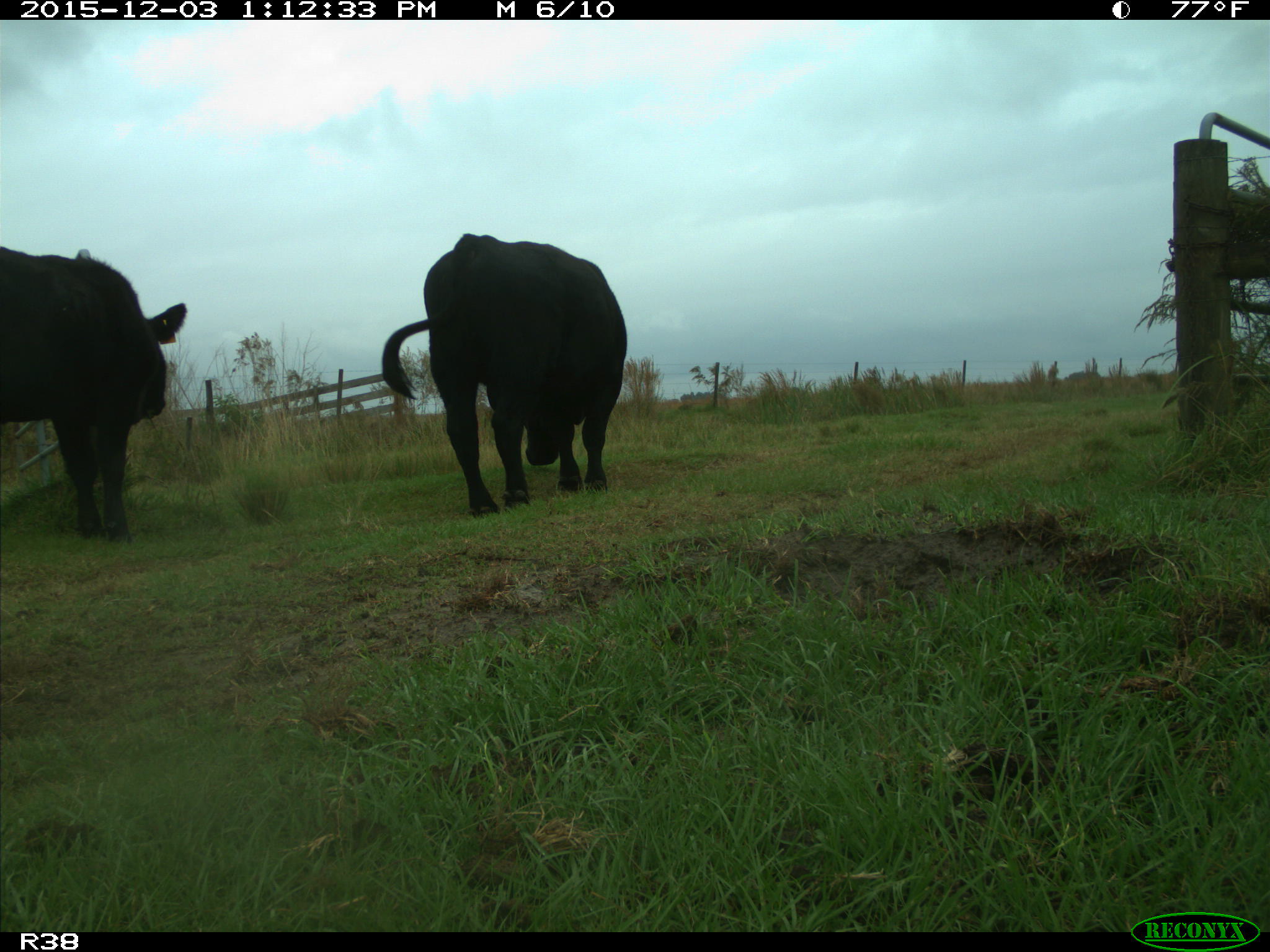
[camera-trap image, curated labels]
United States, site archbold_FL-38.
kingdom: Animalia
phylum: Chordata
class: Mammalia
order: Artiodactyla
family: Bovidae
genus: Bos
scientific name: Bos taurus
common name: domestic cow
Bos taurus (domestic cow).